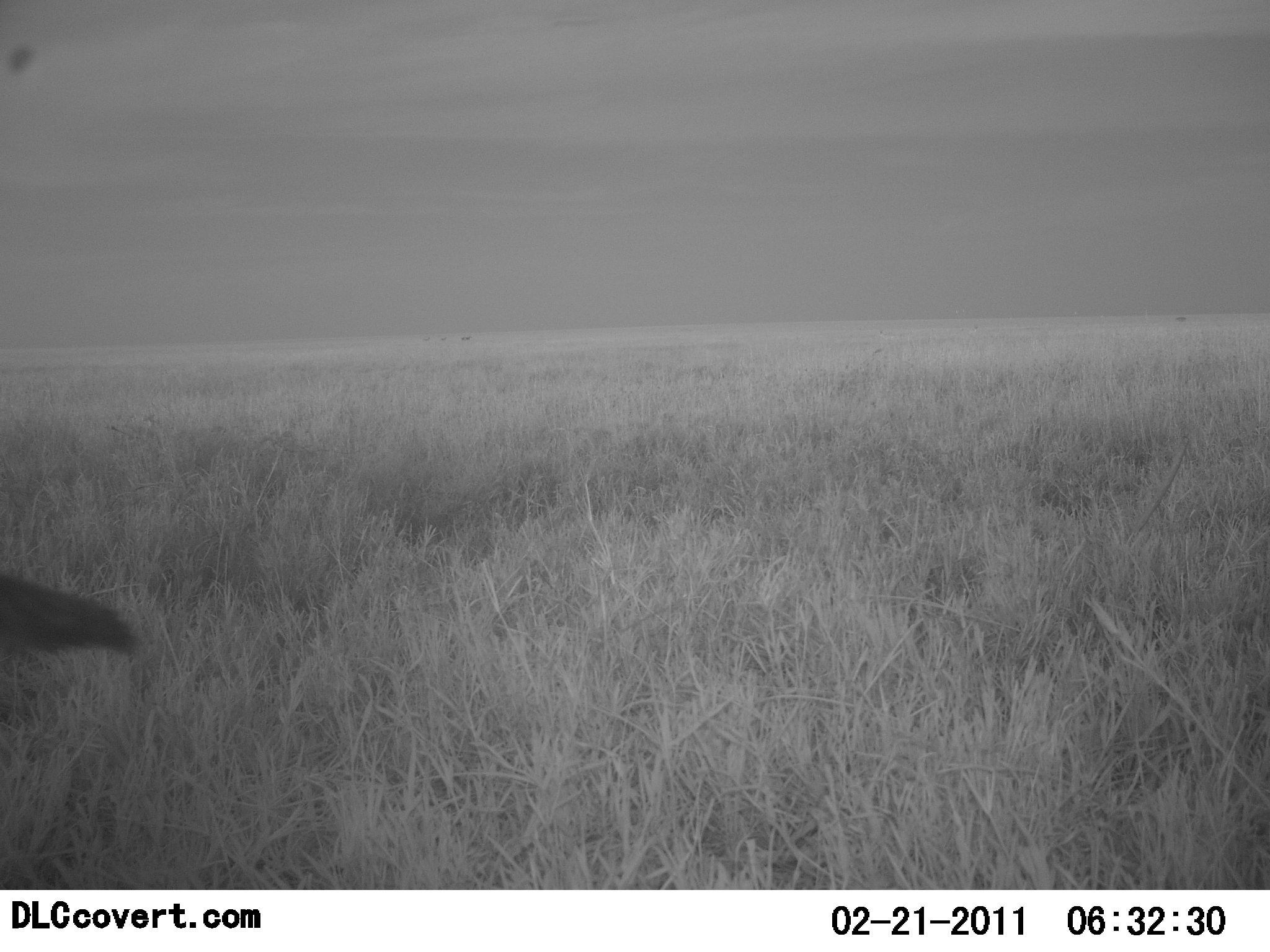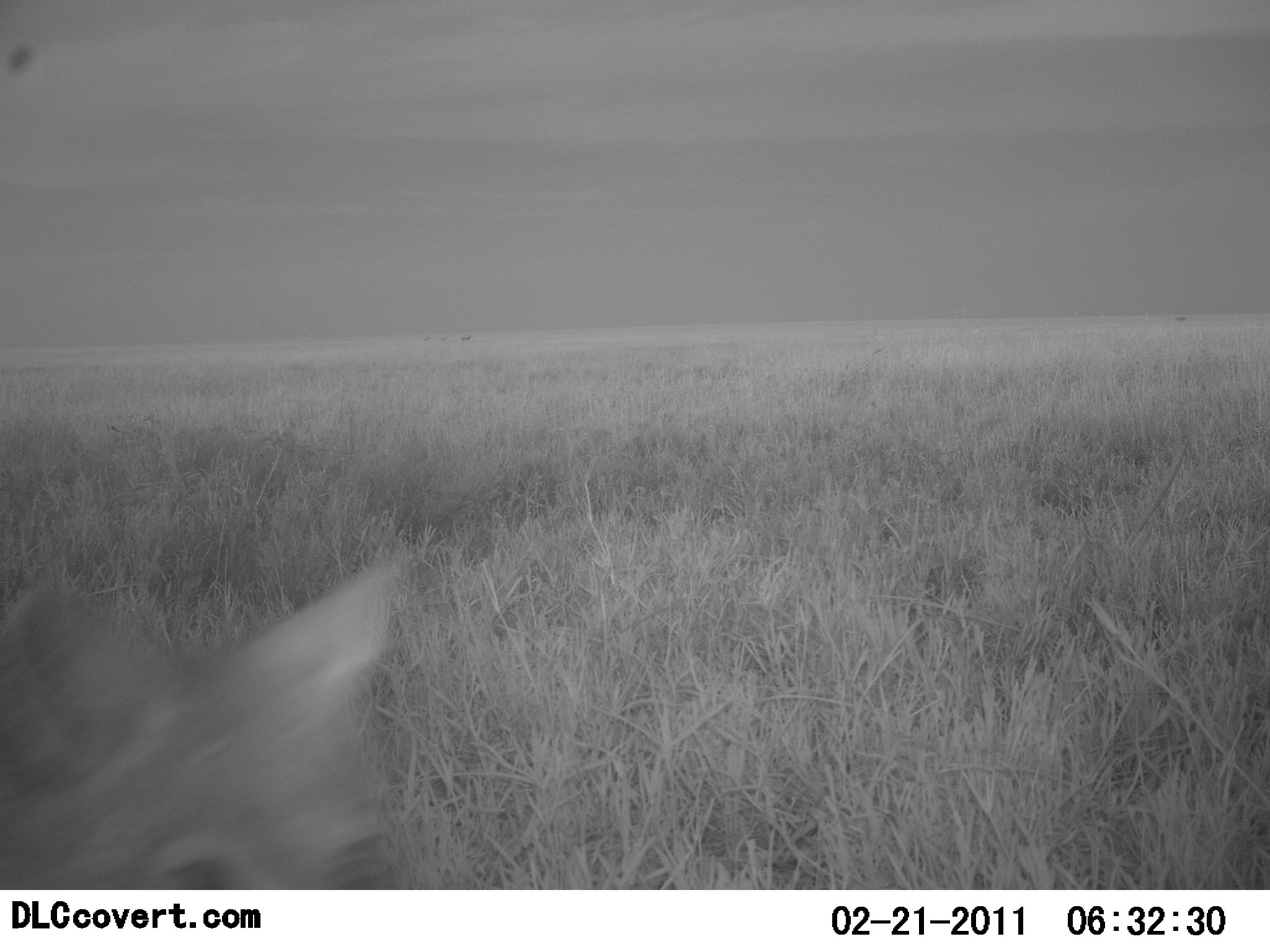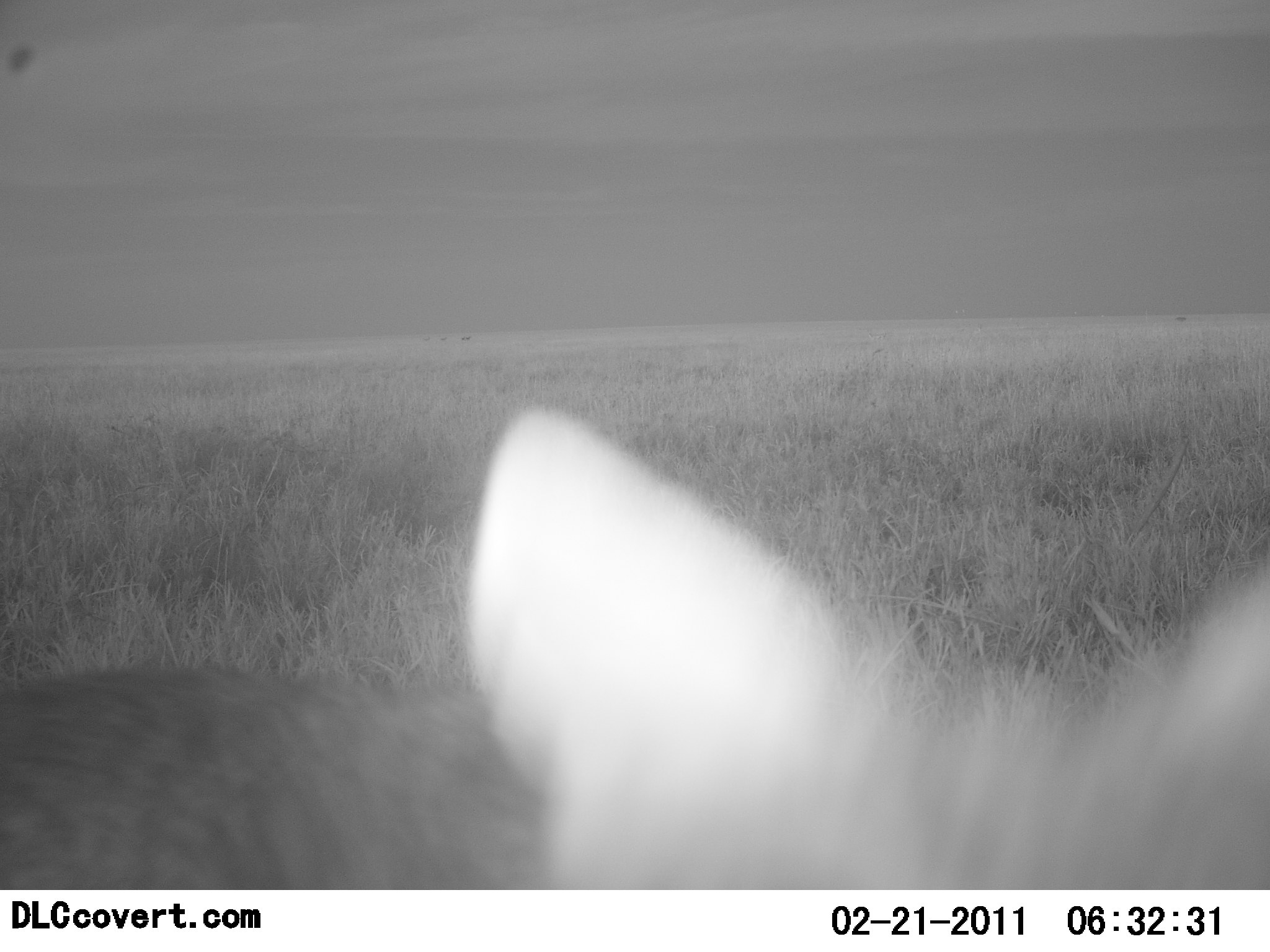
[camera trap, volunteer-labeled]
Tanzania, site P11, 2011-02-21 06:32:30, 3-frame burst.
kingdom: Animalia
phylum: Chordata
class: Mammalia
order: Carnivora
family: Canidae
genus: Otocyon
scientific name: Otocyon megalotis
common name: bat-eared fox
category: batearedfox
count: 1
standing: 0%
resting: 0%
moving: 100%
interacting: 0%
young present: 0%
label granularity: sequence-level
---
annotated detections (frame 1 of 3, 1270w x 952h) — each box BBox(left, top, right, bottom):
animal: BBox(0, 567, 147, 680)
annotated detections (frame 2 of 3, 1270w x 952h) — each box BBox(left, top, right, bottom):
animal: BBox(0, 526, 447, 895)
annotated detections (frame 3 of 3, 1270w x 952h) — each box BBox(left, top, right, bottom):
animal: BBox(1, 392, 1270, 887)